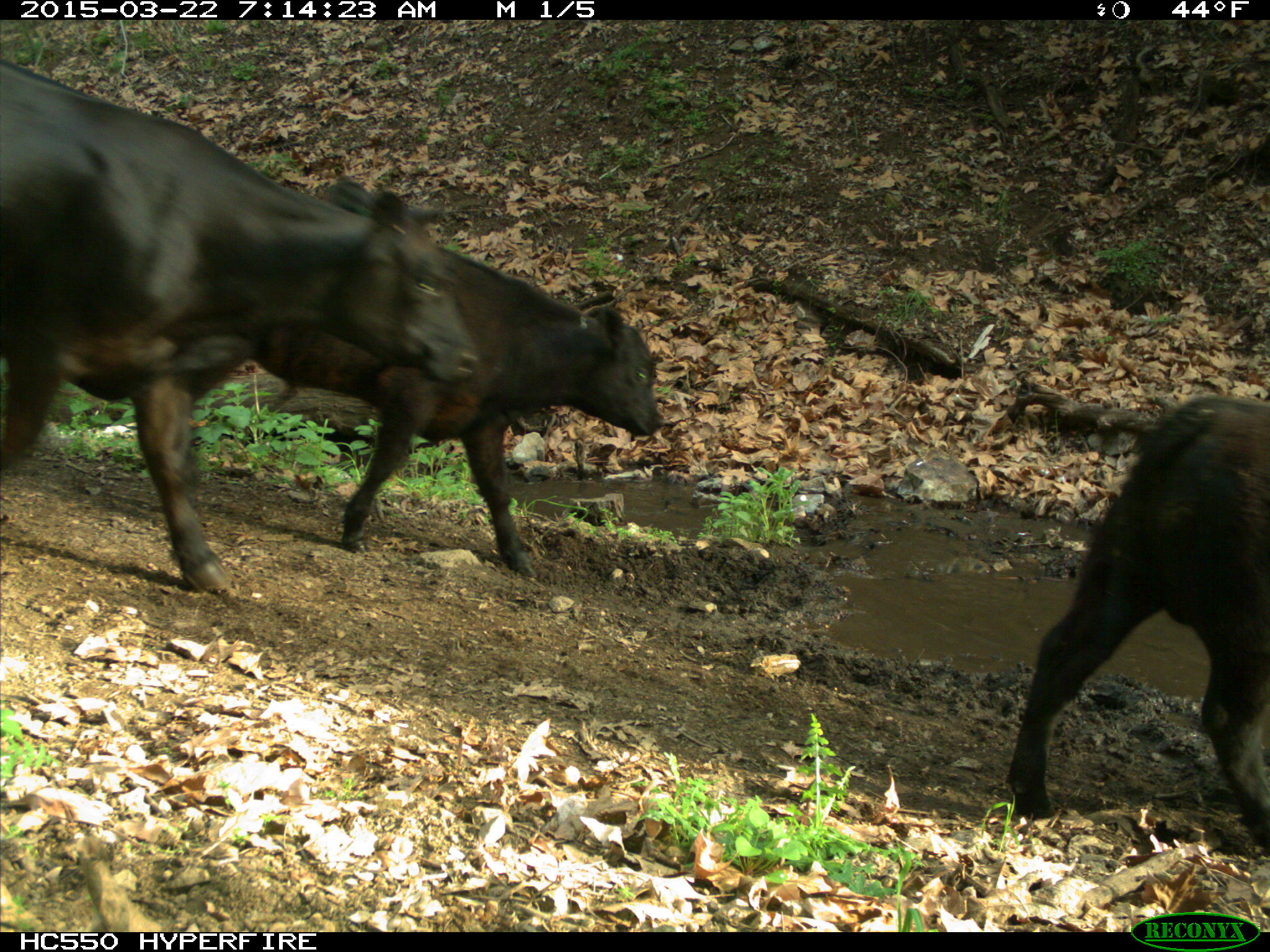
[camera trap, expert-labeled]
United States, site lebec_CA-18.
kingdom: Animalia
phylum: Chordata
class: Mammalia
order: Artiodactyla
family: Bovidae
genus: Bos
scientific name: Bos taurus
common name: domestic cow